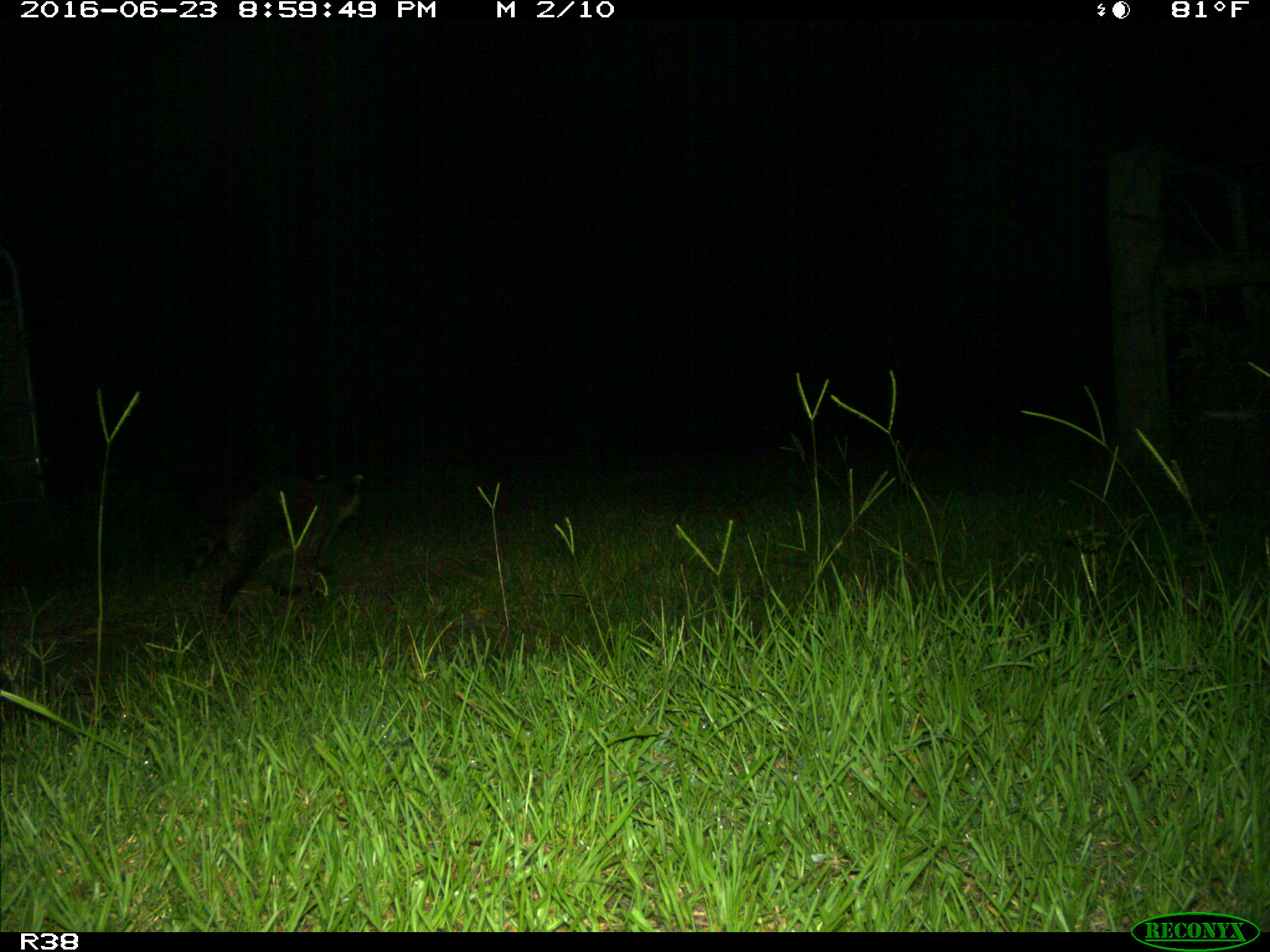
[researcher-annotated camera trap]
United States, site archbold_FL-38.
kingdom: Animalia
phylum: Chordata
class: Mammalia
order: Carnivora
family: Procyonidae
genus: Procyon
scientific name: Procyon lotor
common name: common raccoon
Procyon lotor (common raccoon).